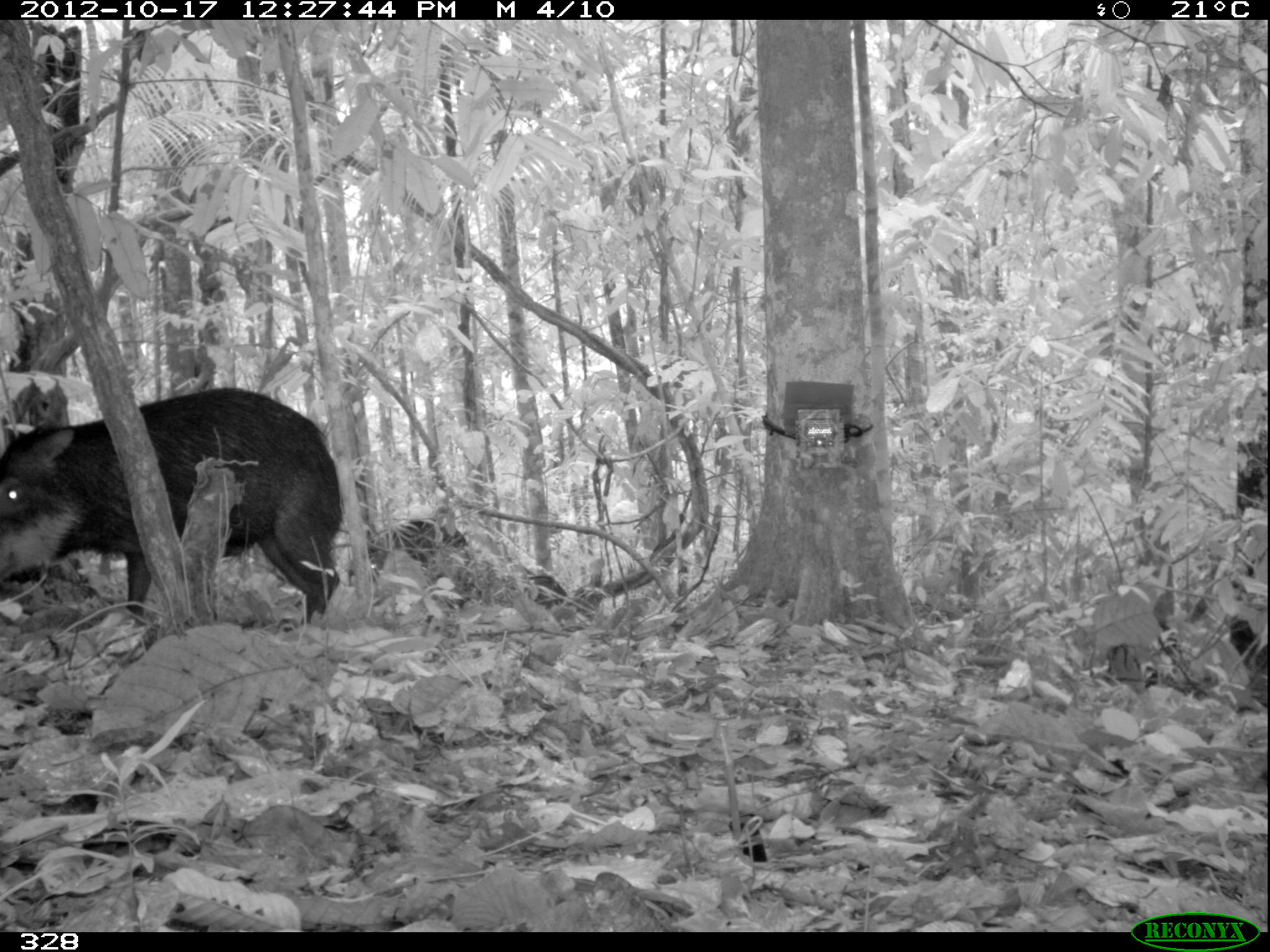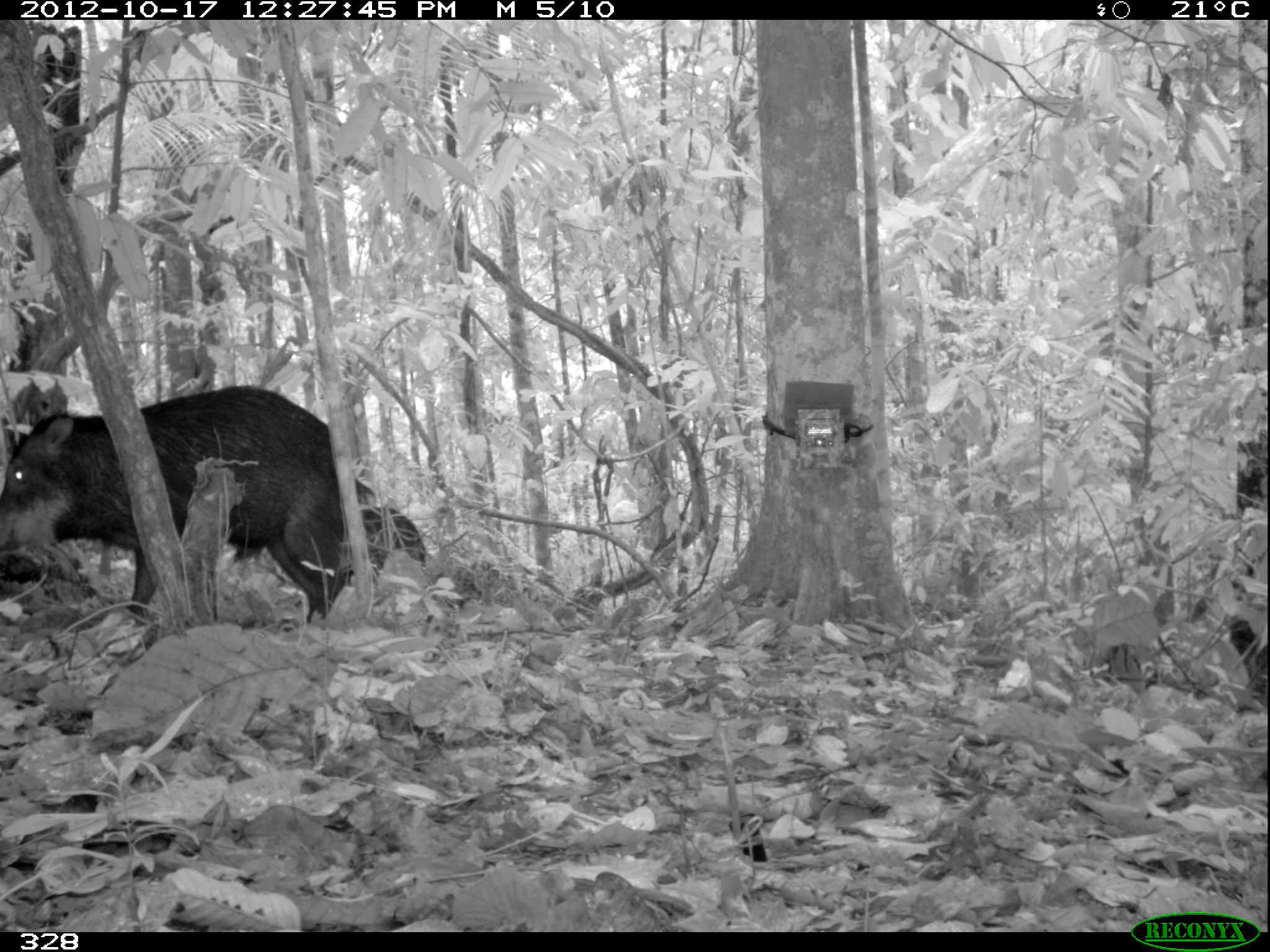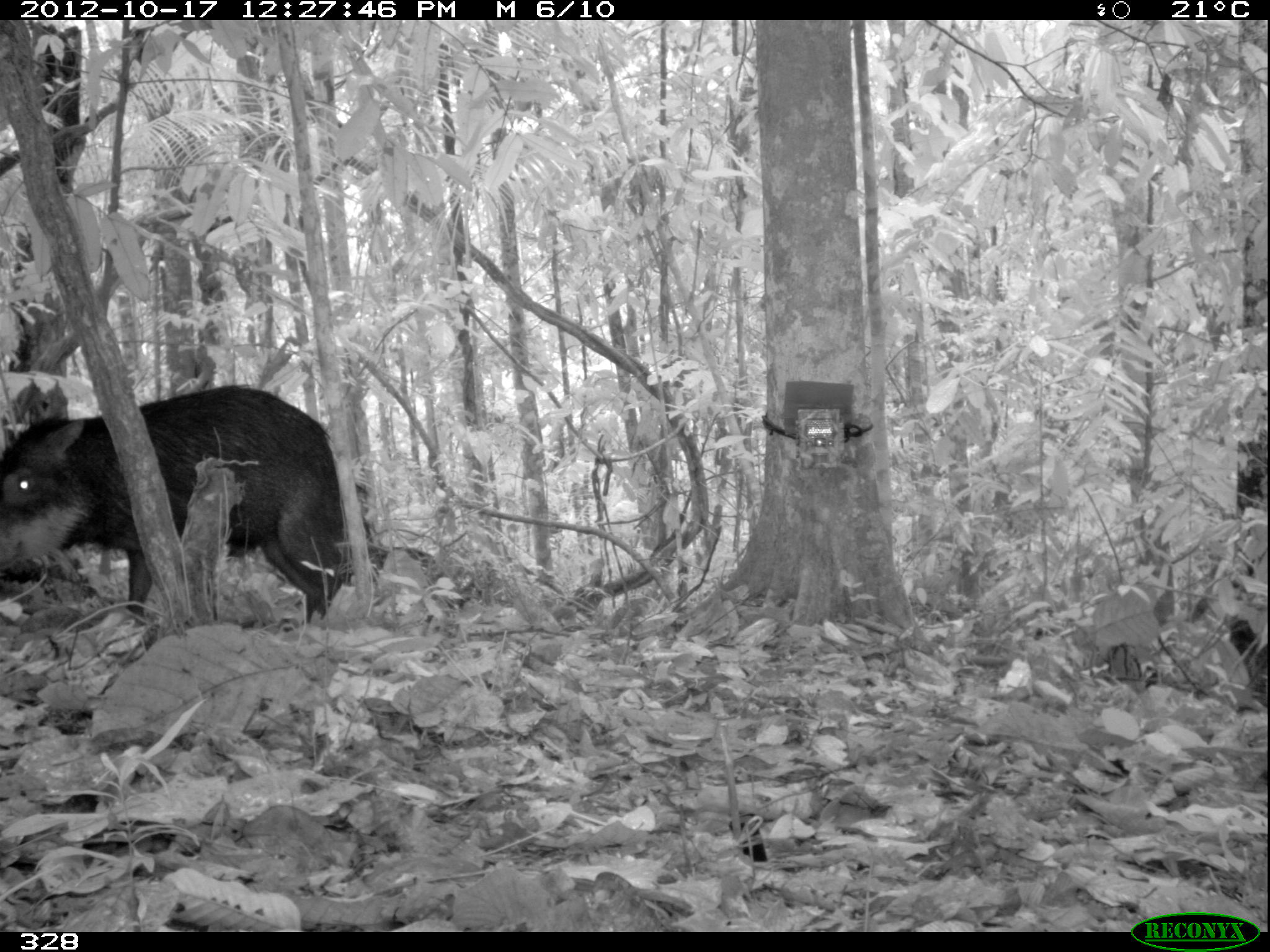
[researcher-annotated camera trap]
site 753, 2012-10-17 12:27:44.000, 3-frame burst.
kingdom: Animalia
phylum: Chordata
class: Mammalia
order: Artiodactyla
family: Tayassuidae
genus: Tayassu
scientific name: Tayassu pecari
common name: white-lipped peccary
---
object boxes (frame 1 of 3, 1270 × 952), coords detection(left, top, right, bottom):
tayassu pecari: detection(1, 386, 342, 622); detection(366, 514, 474, 587)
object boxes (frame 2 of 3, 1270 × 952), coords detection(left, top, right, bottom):
tayassu pecari: detection(0, 383, 377, 623); detection(348, 503, 427, 575)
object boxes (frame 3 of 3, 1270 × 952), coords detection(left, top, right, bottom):
tayassu pecari: detection(0, 387, 370, 624)